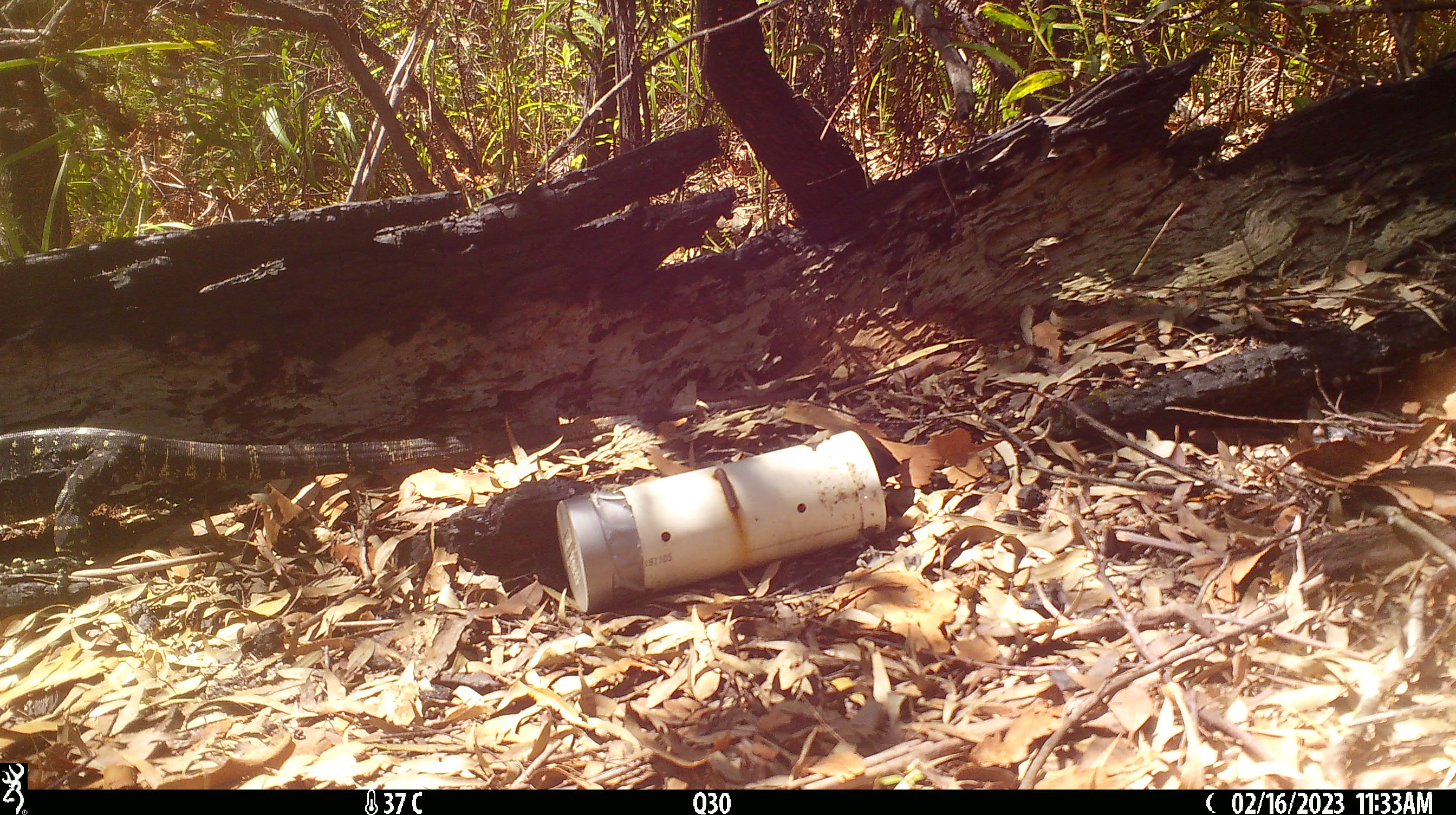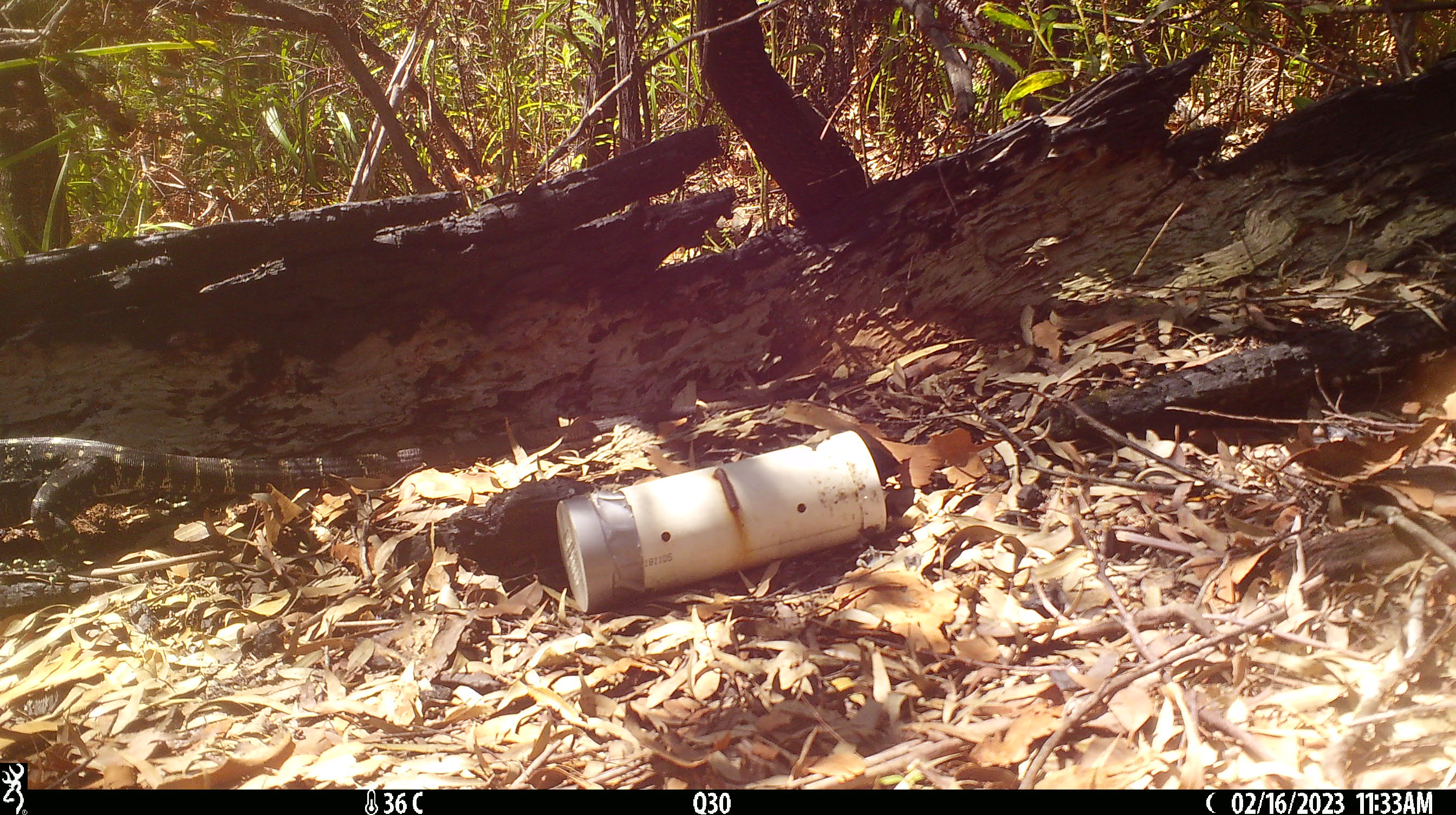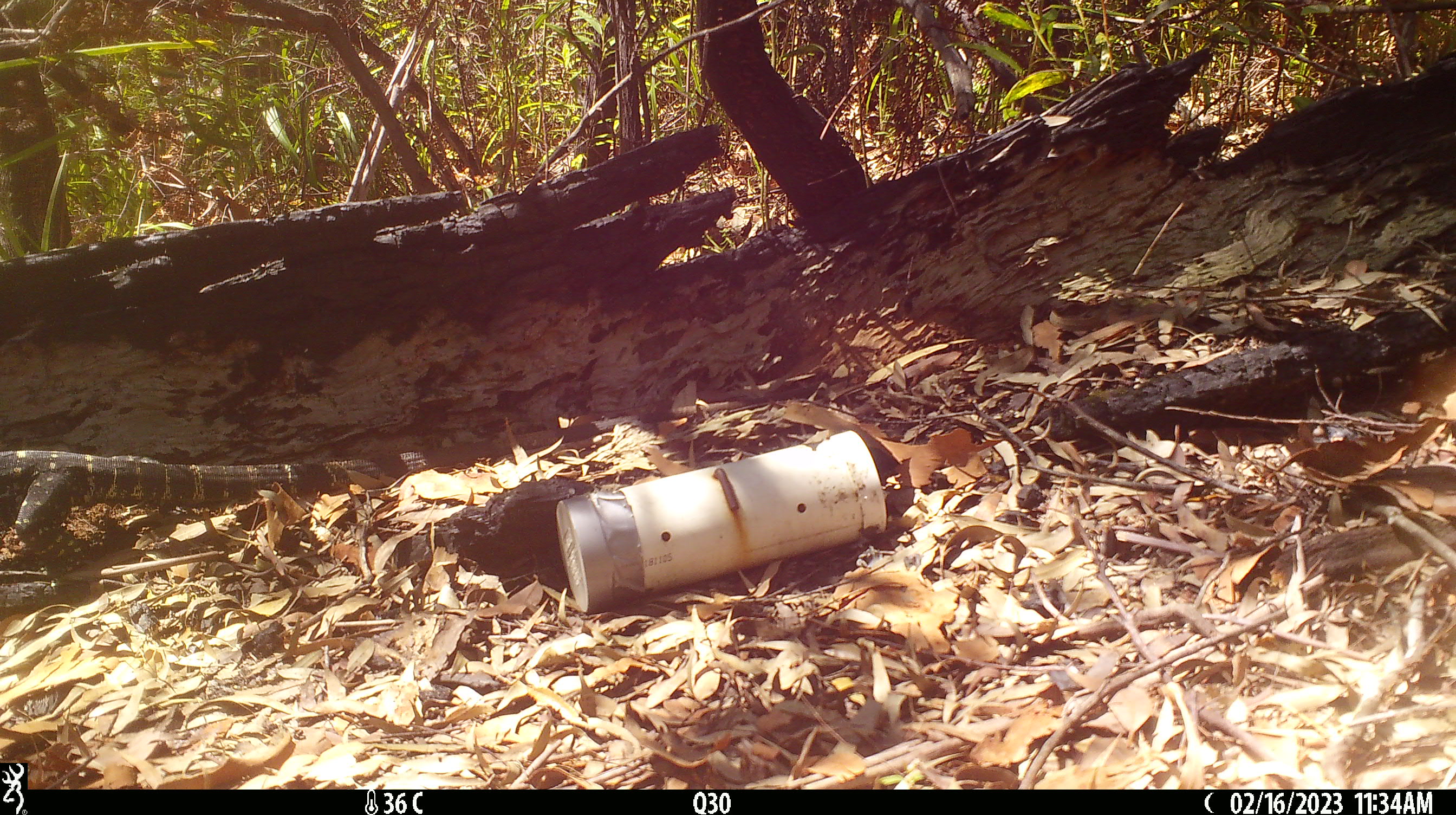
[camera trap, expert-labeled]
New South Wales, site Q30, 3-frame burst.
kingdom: Animalia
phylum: Chordata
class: Reptilia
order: Squamata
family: Varanidae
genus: Varanus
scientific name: Varanus varius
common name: lace monitor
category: goanna